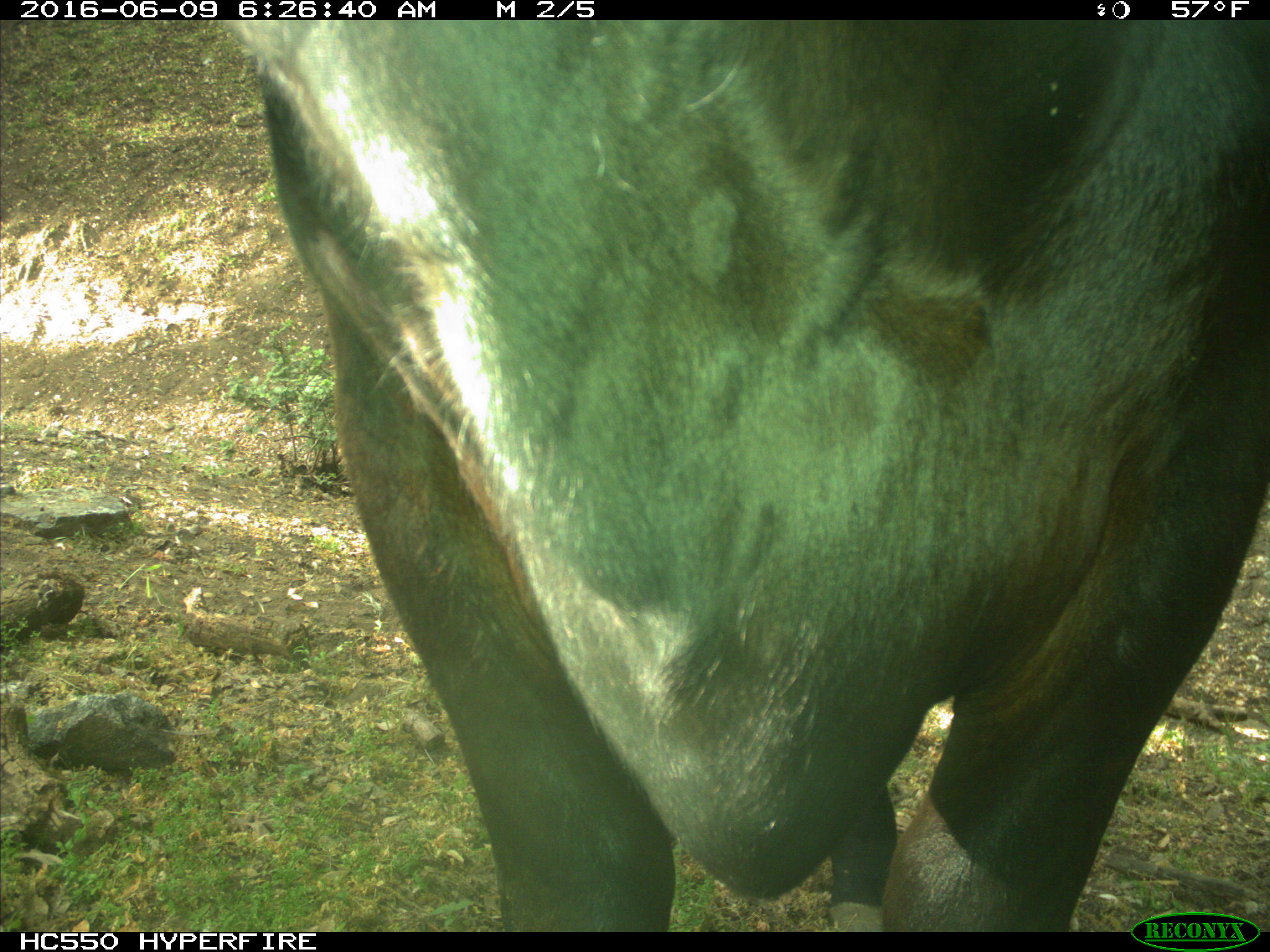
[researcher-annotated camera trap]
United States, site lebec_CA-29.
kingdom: Animalia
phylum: Chordata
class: Mammalia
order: Artiodactyla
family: Bovidae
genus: Bos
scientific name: Bos taurus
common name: domestic cow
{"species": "Bos taurus (domestic cow)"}